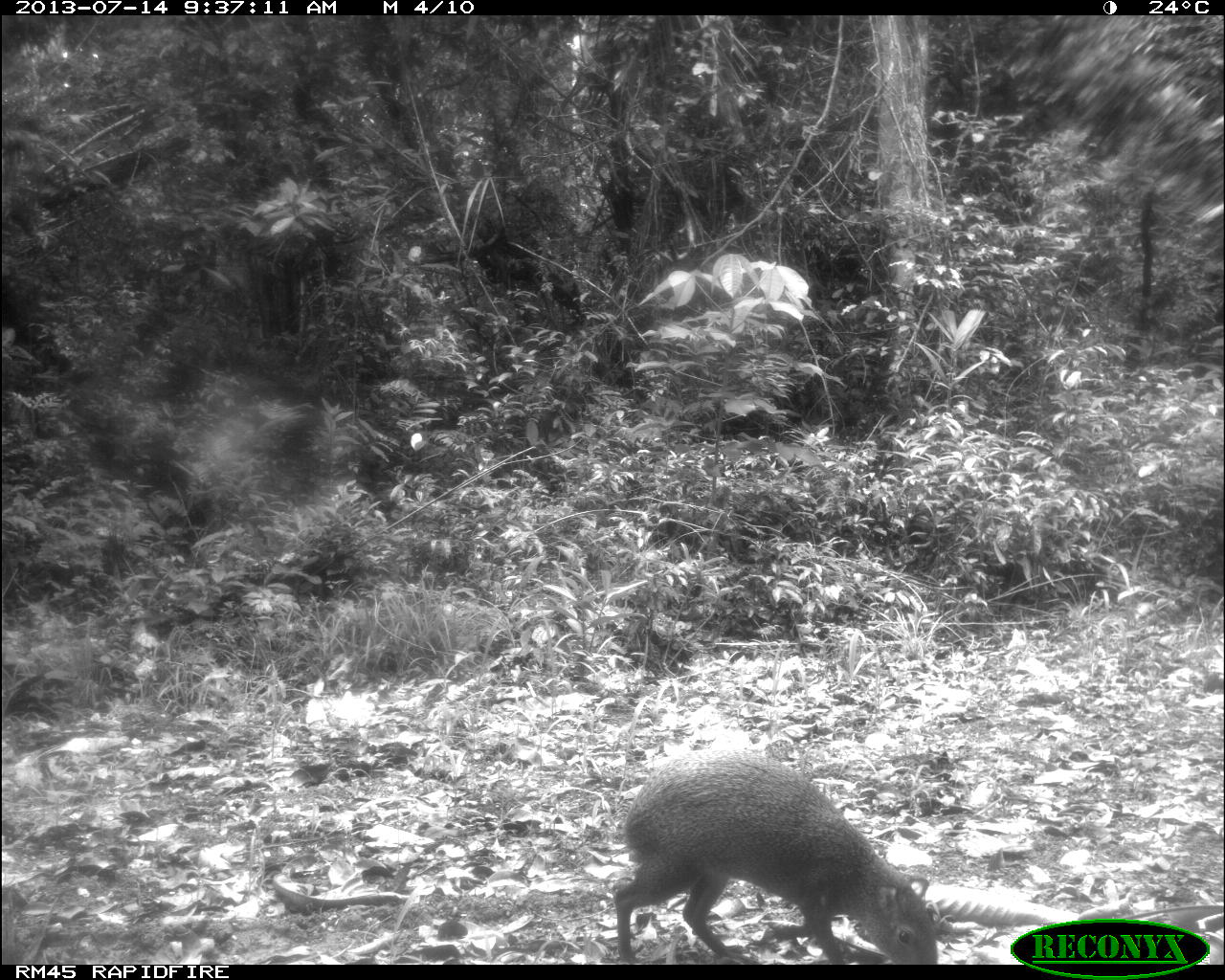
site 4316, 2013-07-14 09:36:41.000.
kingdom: Animalia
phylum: Chordata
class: Mammalia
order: Rodentia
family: Dasyproctidae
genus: Dasyprocta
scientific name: Dasyprocta punctata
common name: central american agouti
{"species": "Dasyprocta punctata (central american agouti)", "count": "1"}